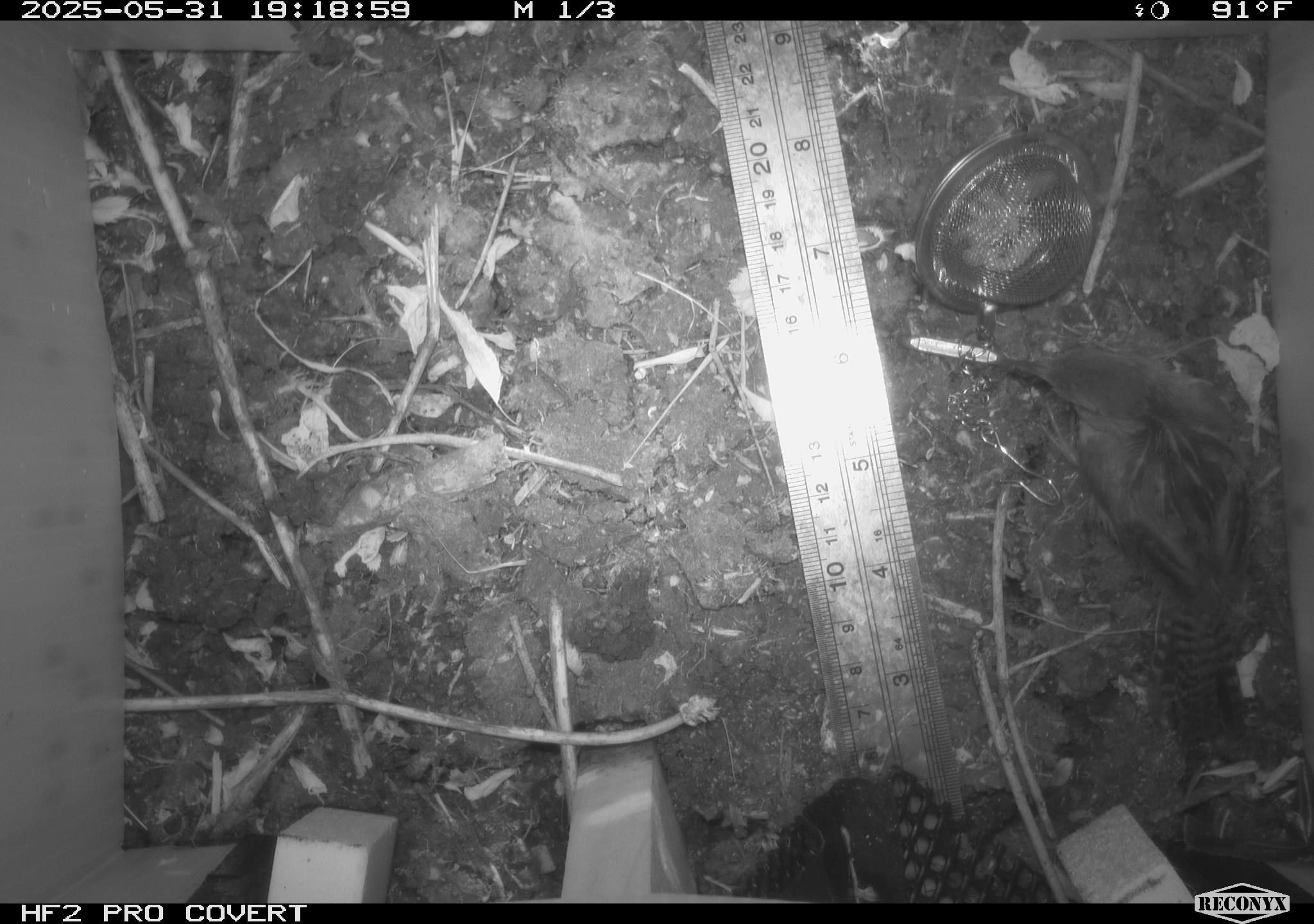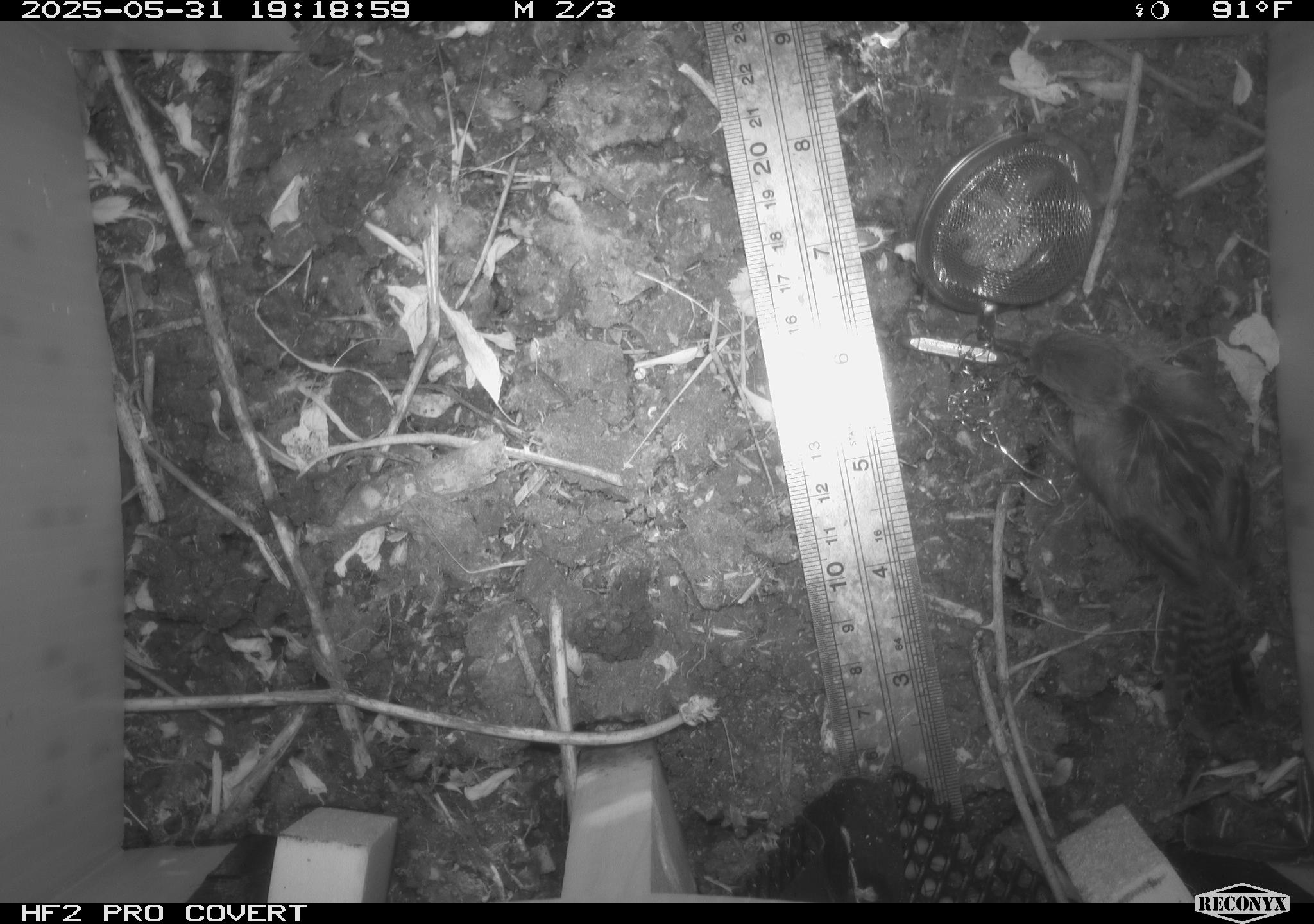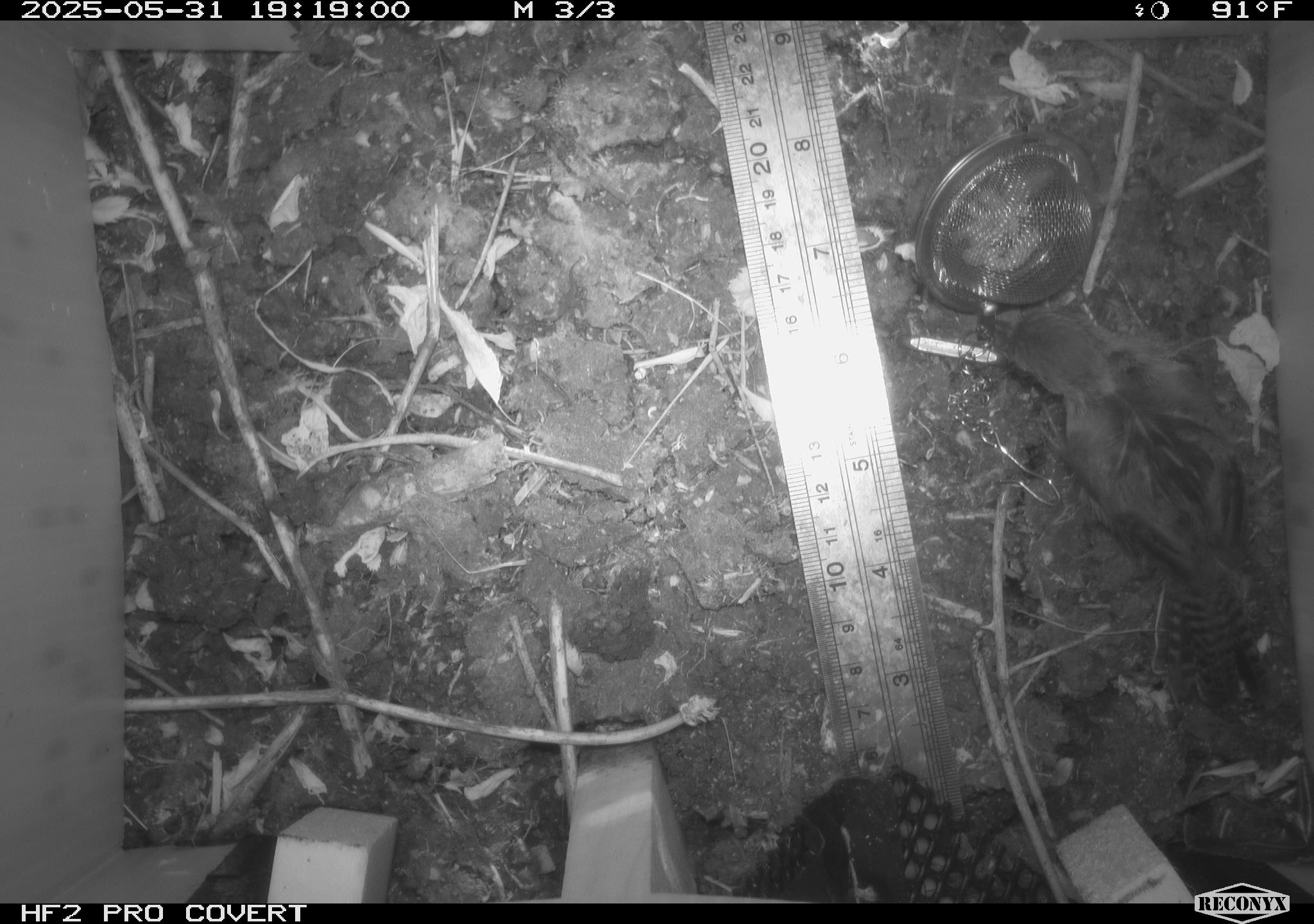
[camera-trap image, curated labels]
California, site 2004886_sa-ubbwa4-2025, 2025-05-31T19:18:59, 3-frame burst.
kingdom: Animalia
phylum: Chordata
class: Aves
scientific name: Aves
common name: bird